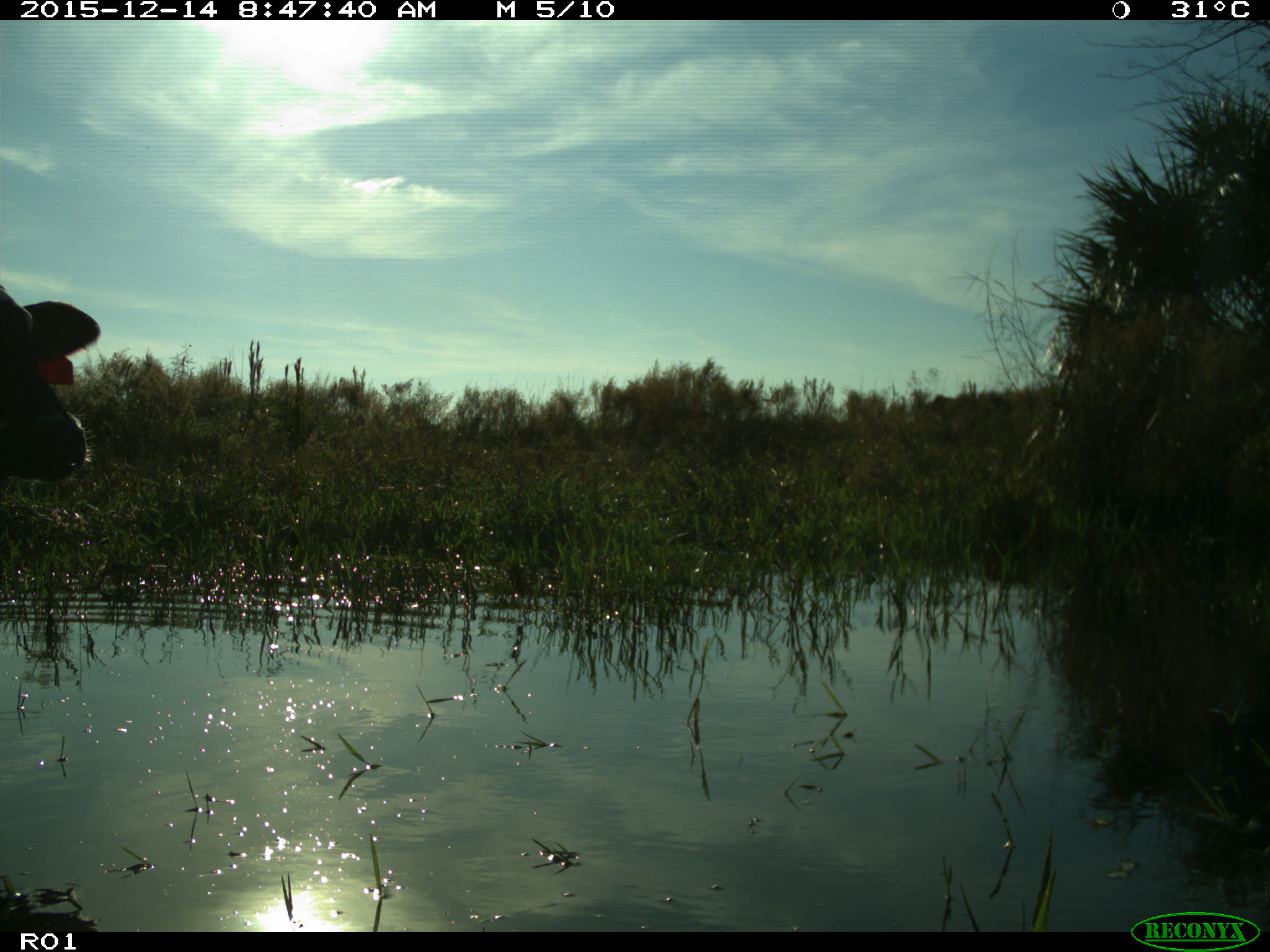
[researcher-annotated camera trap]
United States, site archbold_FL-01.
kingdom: Animalia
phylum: Chordata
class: Mammalia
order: Artiodactyla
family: Bovidae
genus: Bos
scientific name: Bos taurus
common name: domestic cow